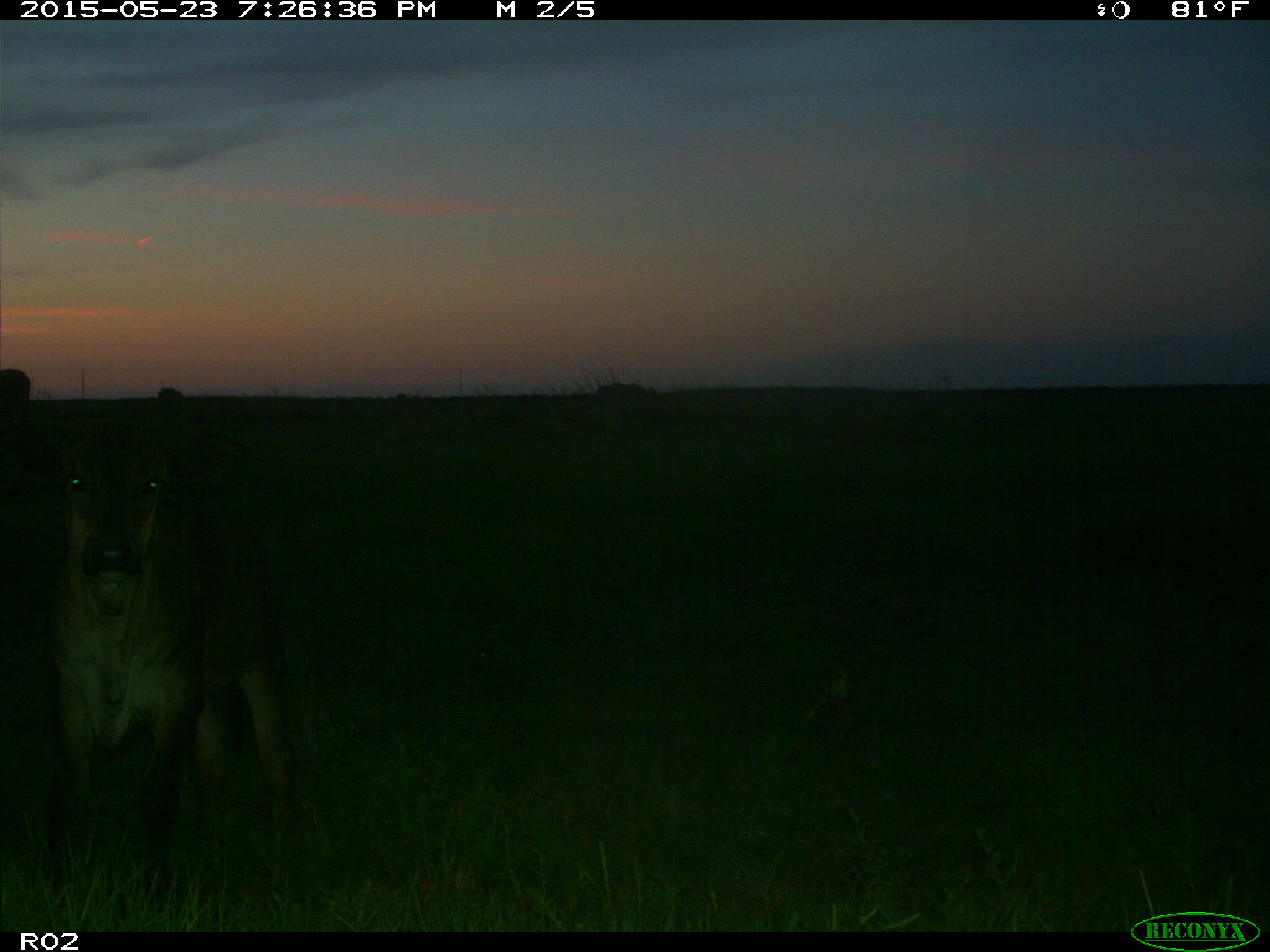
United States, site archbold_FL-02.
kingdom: Animalia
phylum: Chordata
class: Mammalia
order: Artiodactyla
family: Bovidae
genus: Bos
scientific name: Bos taurus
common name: domestic cow